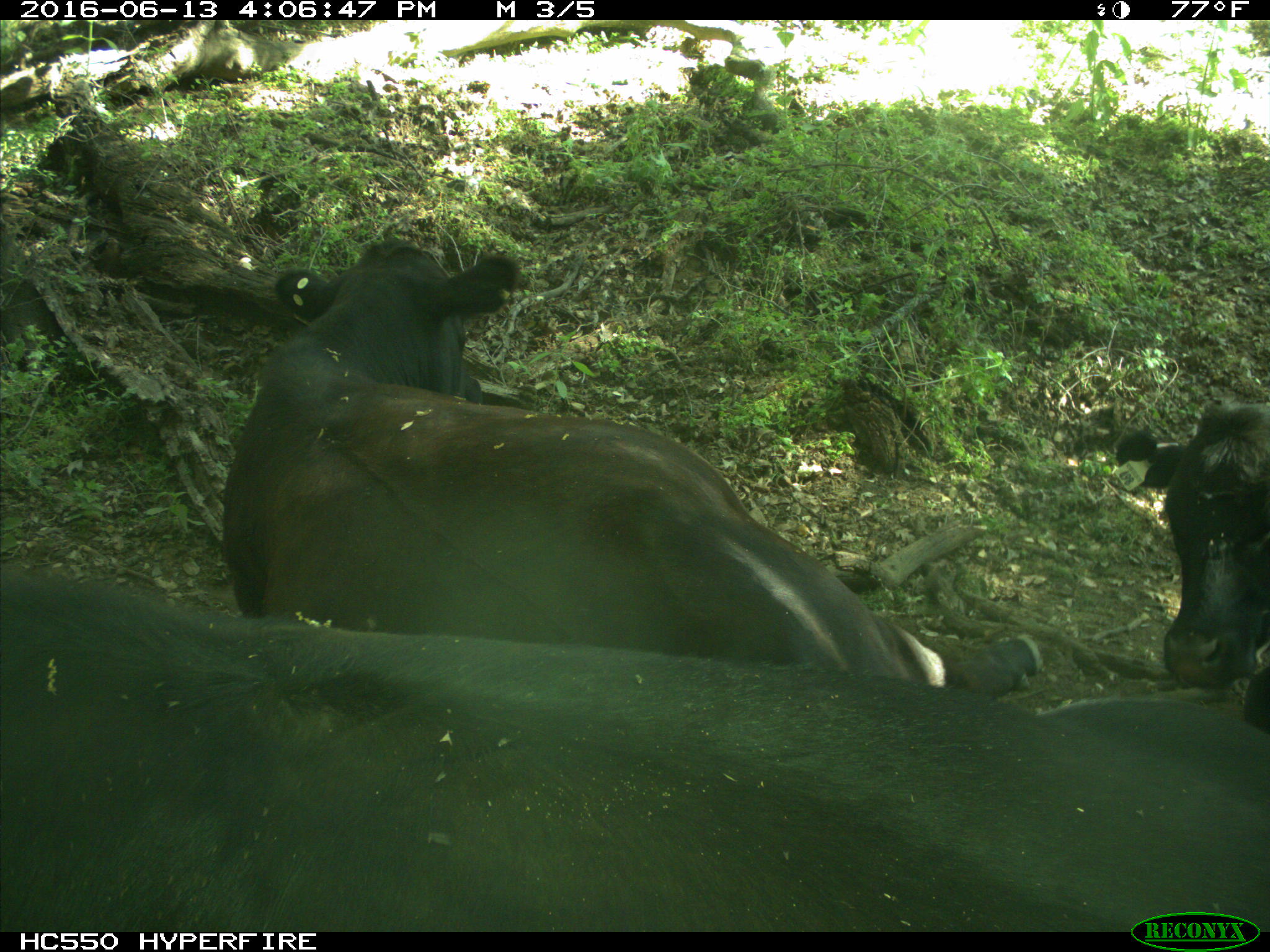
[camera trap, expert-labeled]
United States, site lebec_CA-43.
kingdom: Animalia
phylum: Chordata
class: Mammalia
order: Artiodactyla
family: Bovidae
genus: Bos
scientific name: Bos taurus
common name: domestic cow